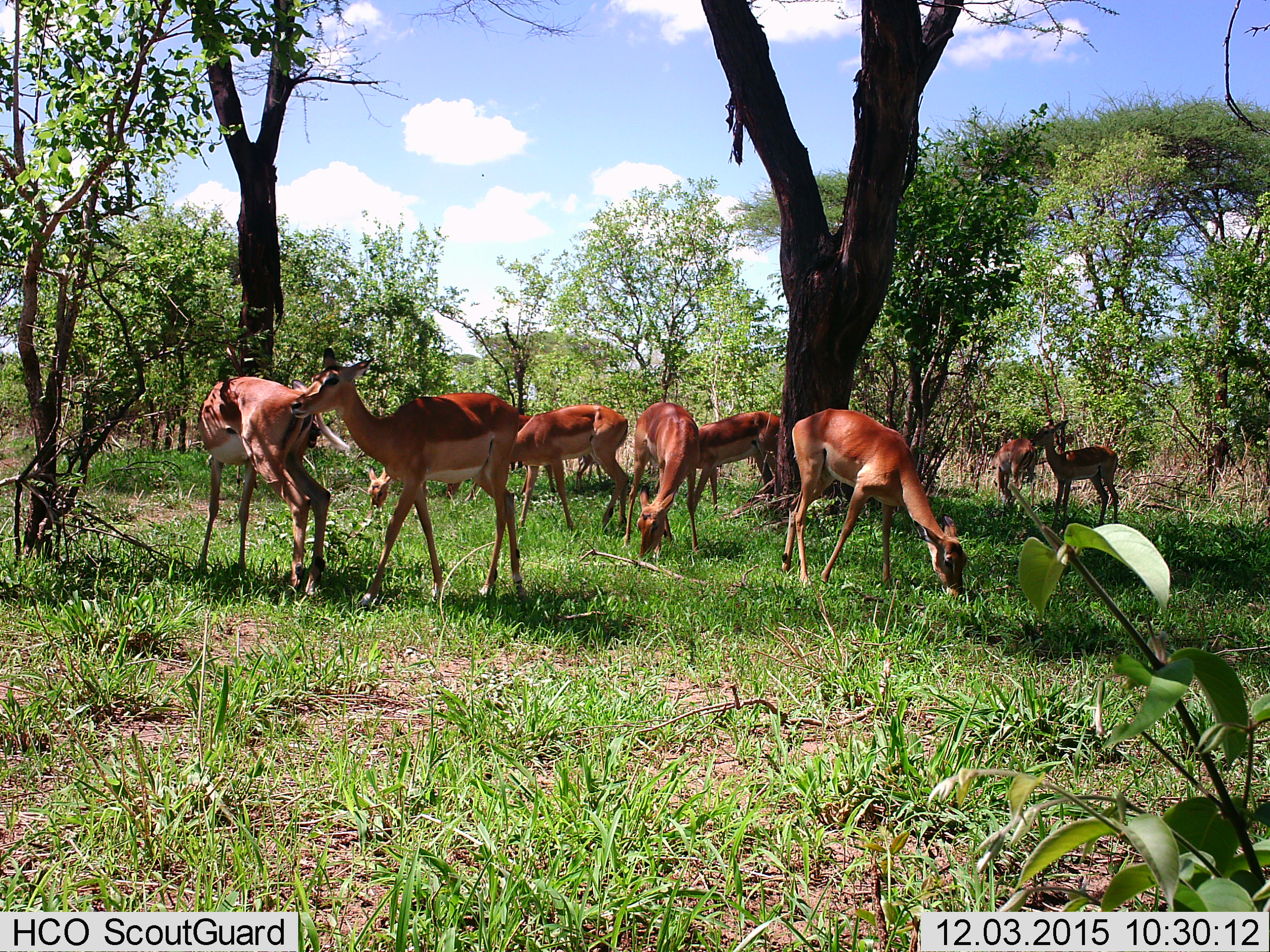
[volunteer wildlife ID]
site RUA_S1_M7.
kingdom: Animalia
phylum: Chordata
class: Mammalia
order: Artiodactyla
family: Bovidae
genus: Aepyceros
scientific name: Aepyceros melampus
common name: impala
Impala (Aepyceros melampus), count 9. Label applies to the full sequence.